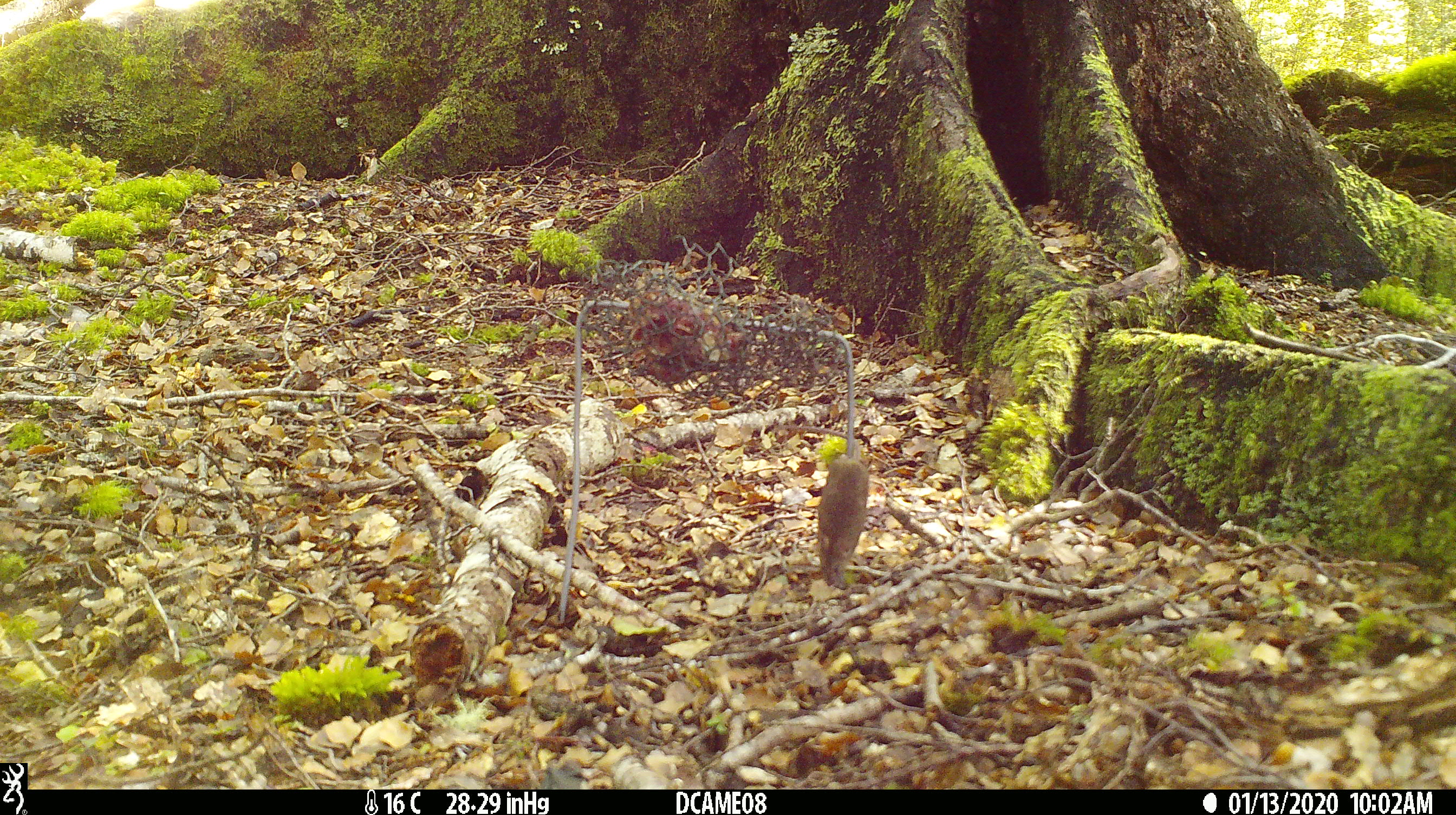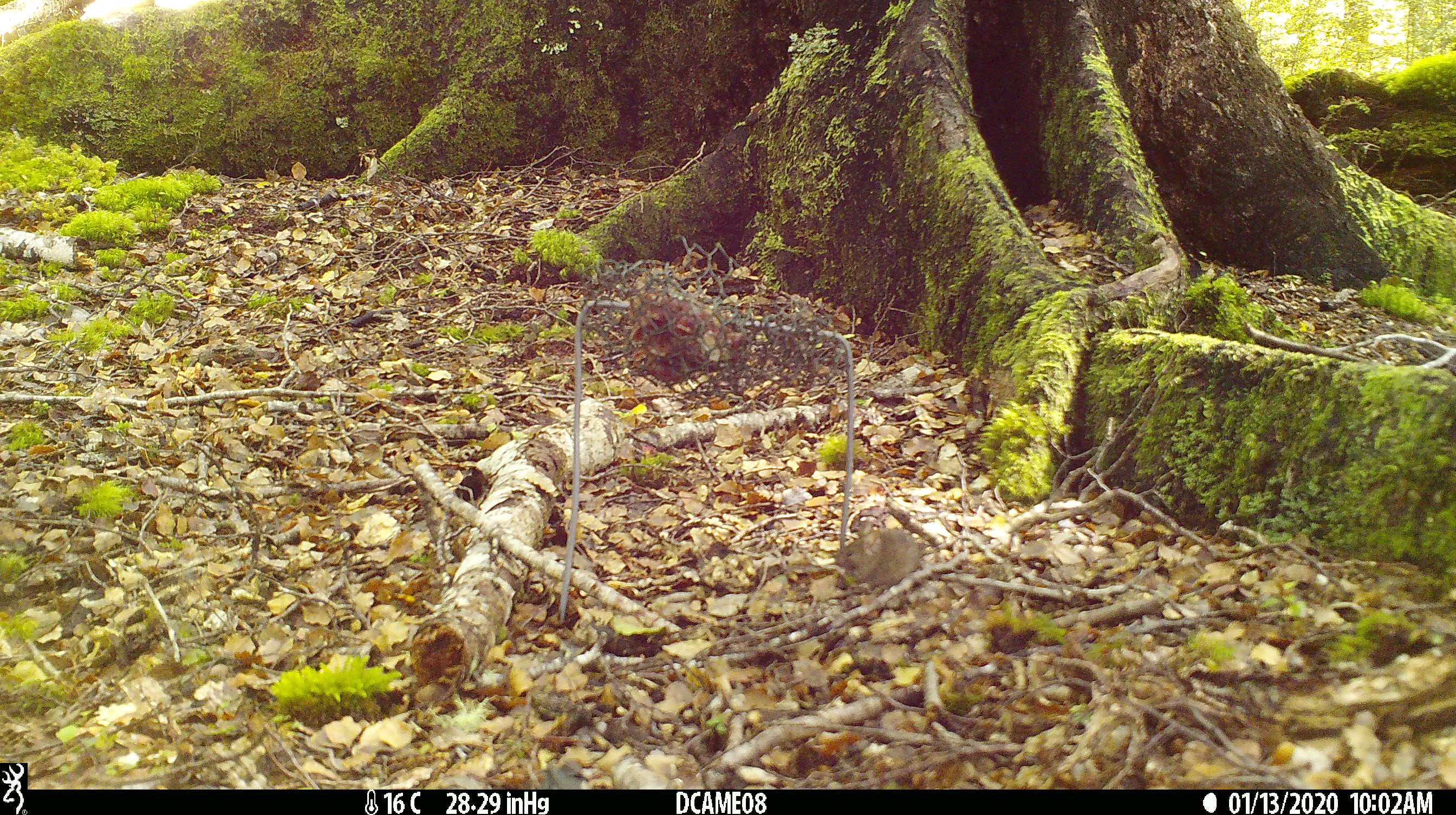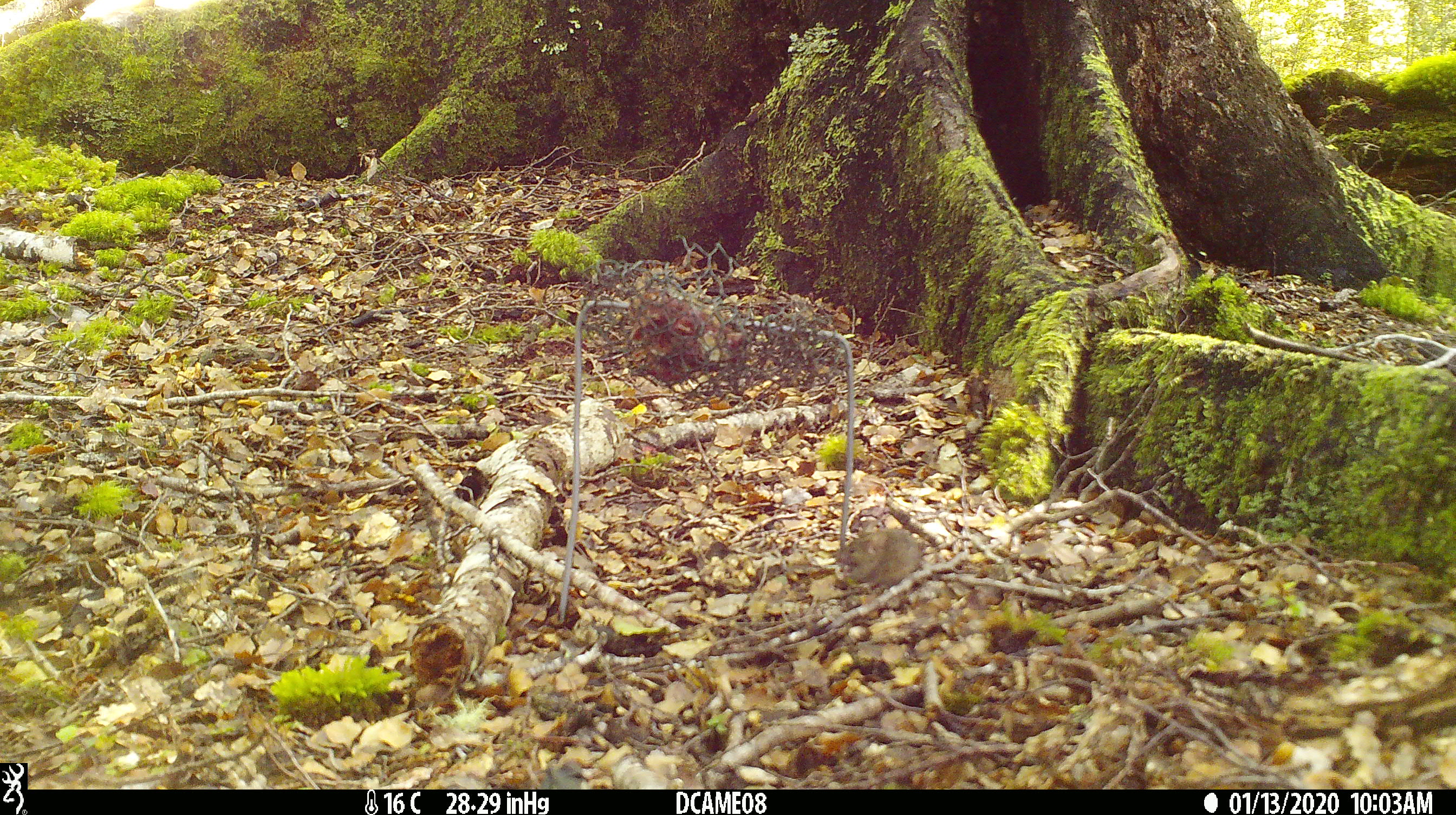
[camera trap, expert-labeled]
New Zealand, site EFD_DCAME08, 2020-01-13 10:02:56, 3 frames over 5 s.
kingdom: Animalia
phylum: Chordata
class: Mammalia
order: Rodentia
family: Muridae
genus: Mus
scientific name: Mus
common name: mouse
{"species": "mouse (Mus)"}